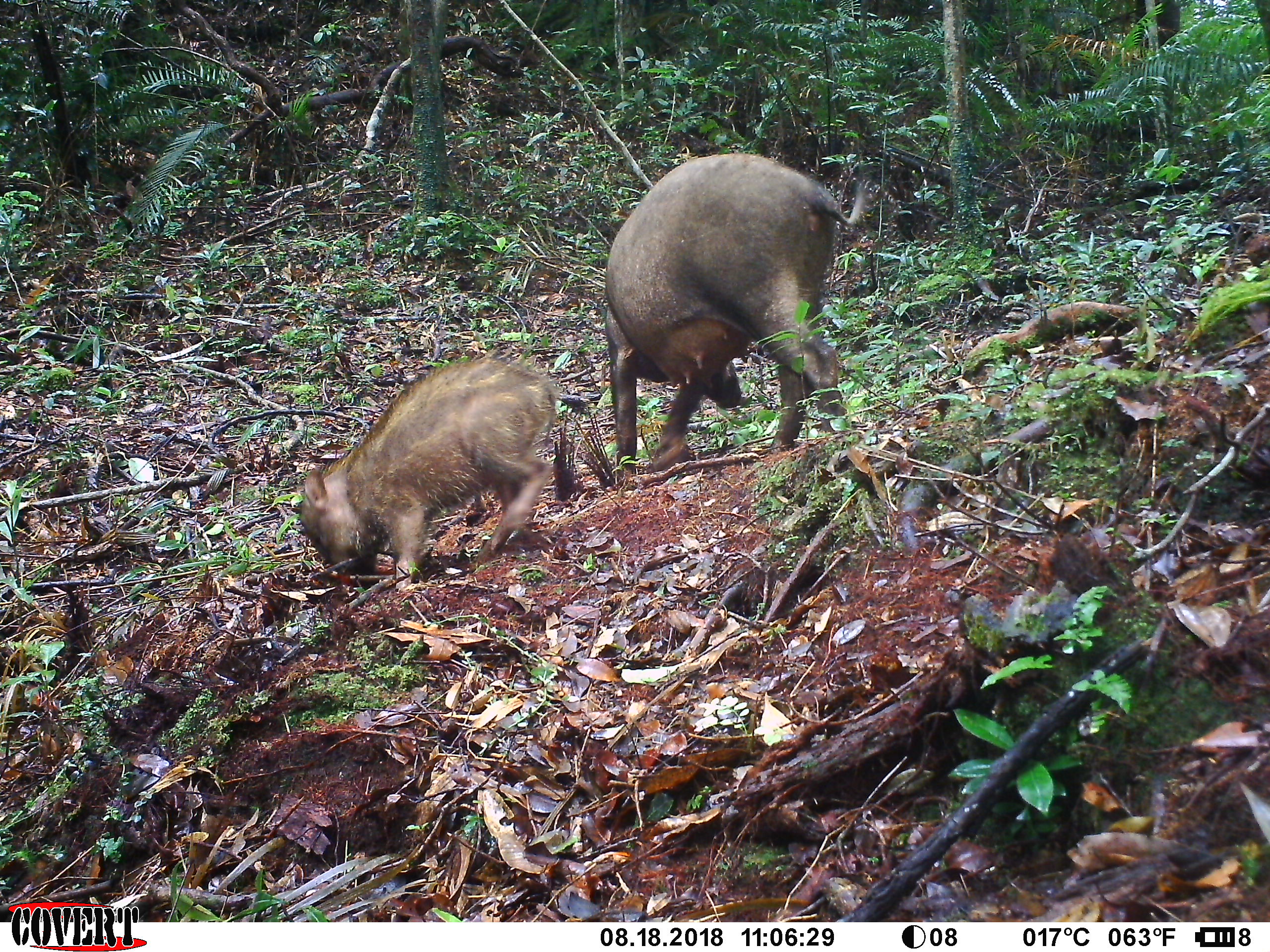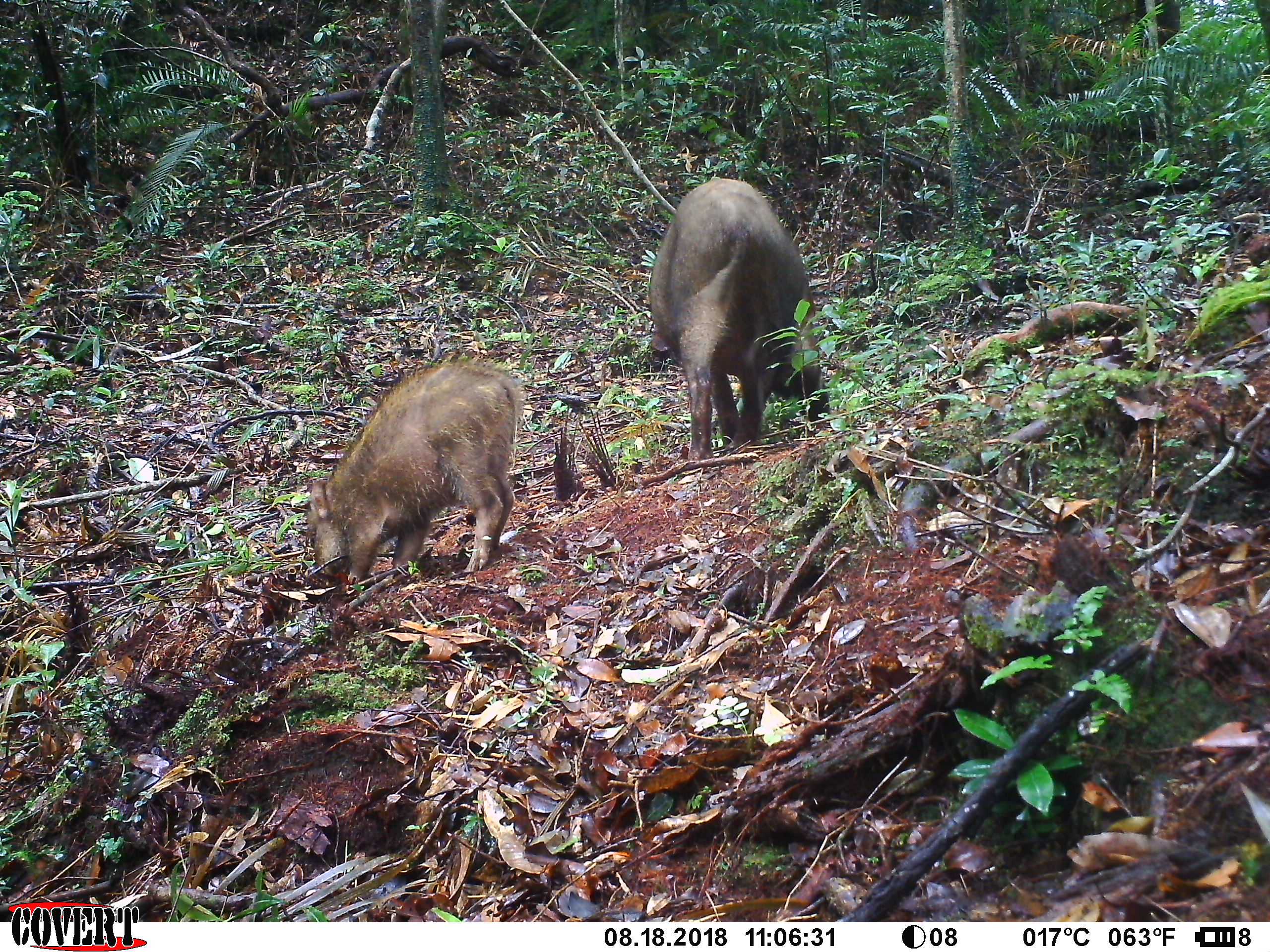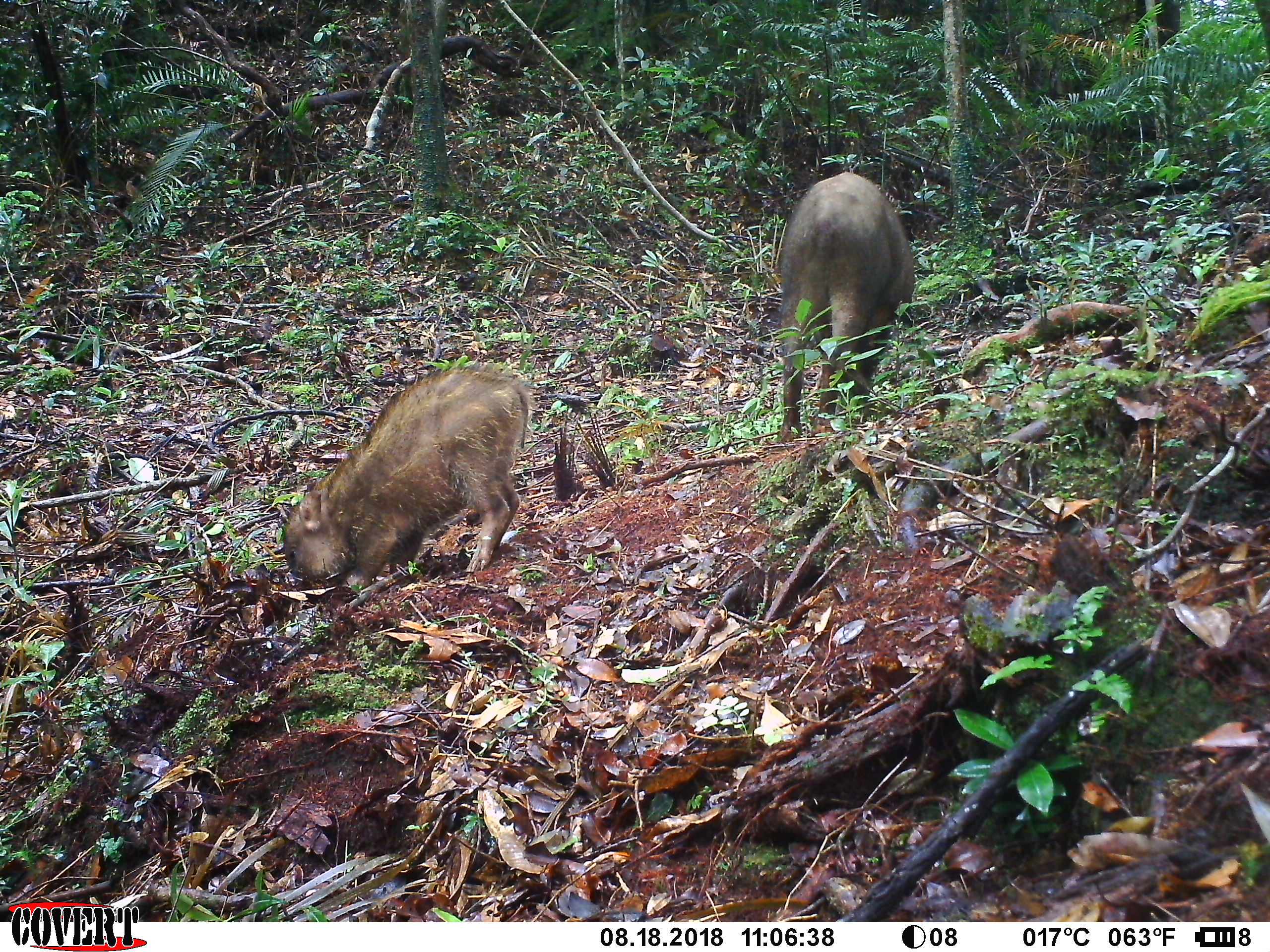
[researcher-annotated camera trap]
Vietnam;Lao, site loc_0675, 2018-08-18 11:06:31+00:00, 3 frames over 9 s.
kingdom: Animalia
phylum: Chordata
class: Mammalia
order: Artiodactyla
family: Suidae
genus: Sus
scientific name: Sus scrofa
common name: eurasian wild pig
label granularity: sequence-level